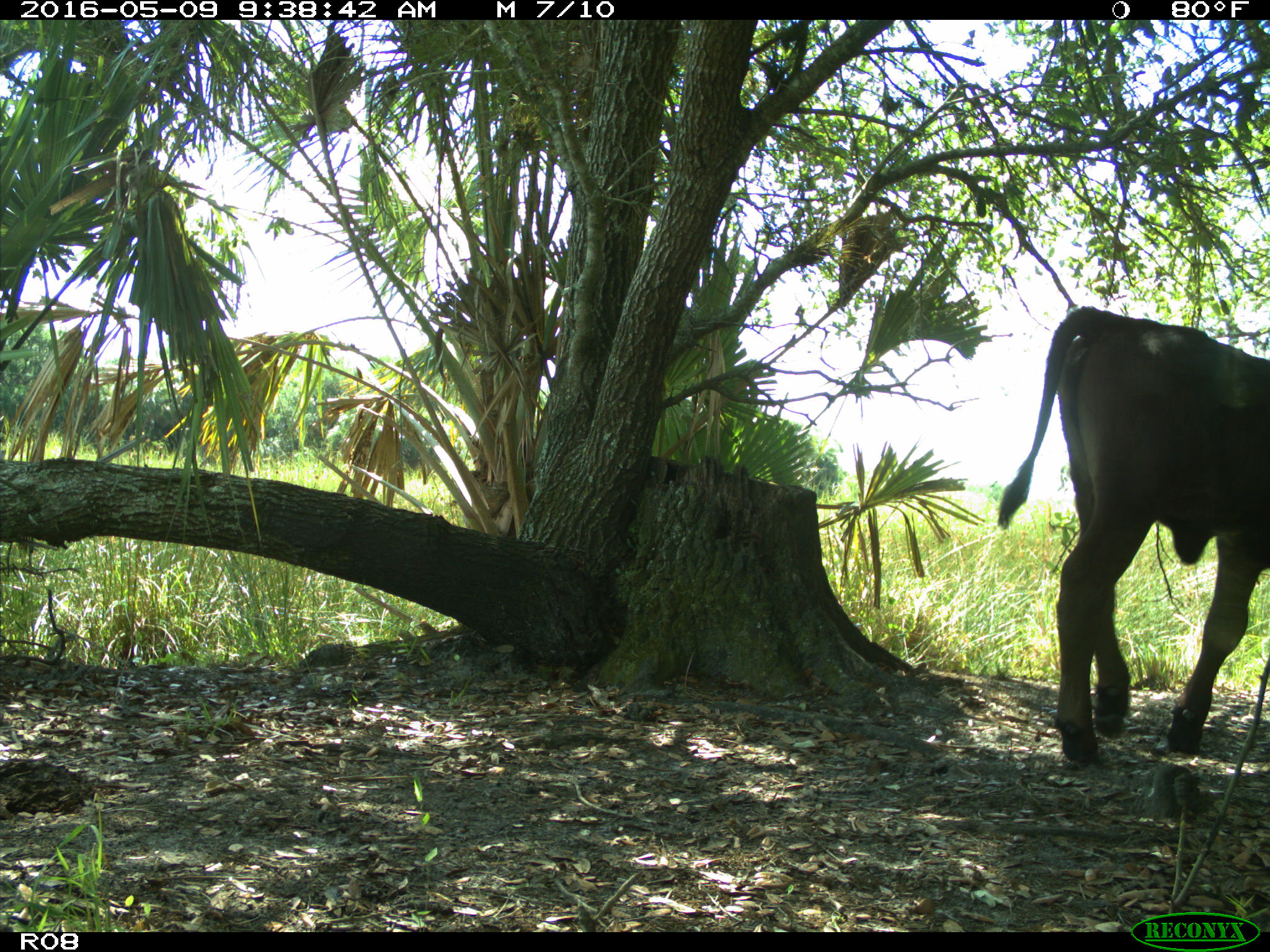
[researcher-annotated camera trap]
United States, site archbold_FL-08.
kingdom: Animalia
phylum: Chordata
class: Mammalia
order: Artiodactyla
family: Bovidae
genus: Bos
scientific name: Bos taurus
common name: domestic cow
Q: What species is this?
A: Bos taurus (domestic cow).